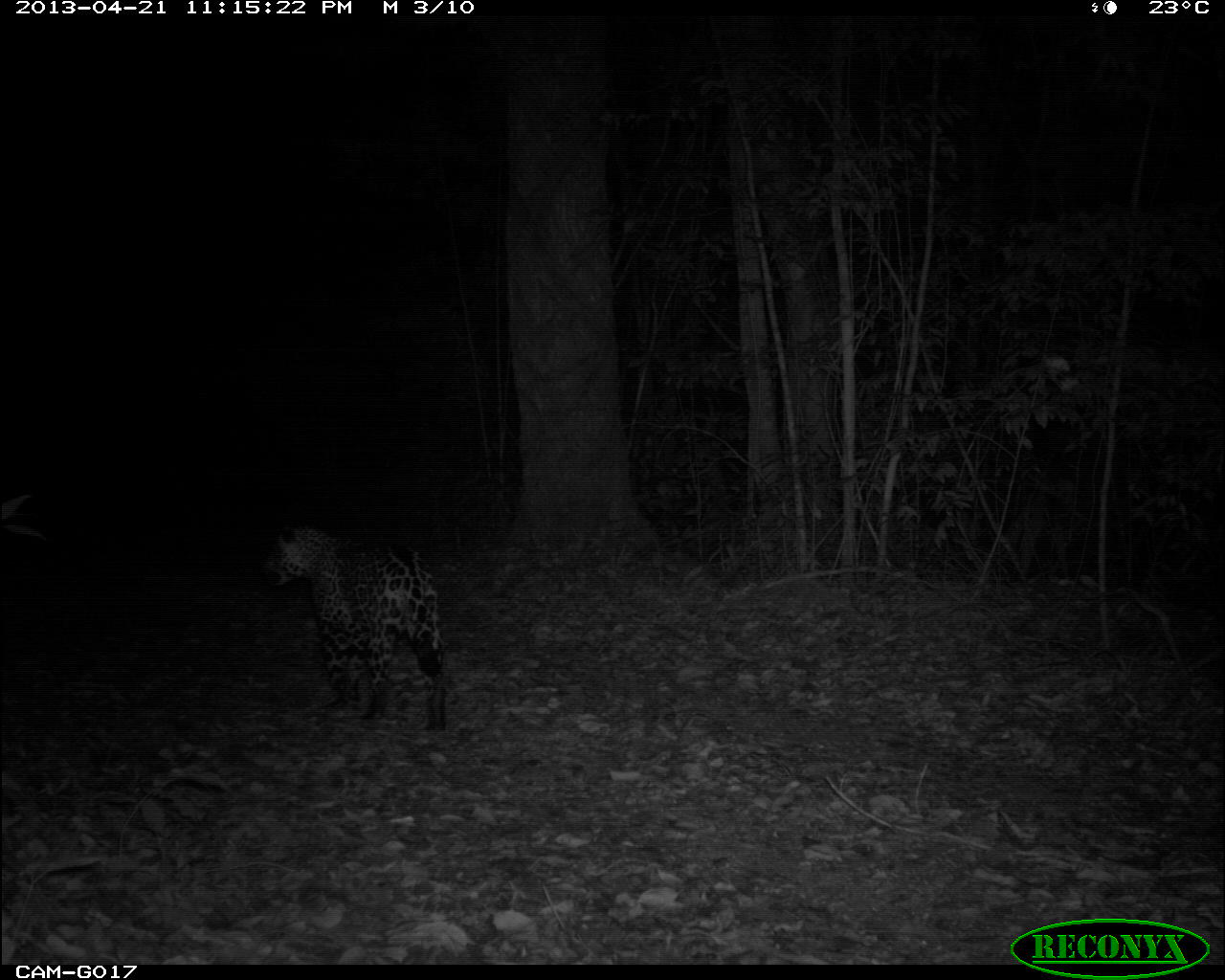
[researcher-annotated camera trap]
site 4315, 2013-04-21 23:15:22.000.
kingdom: Animalia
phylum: Chordata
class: Mammalia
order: Carnivora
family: Felidae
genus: Panthera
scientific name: Panthera onca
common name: jaguar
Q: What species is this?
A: Panthera onca (jaguar).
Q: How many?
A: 1.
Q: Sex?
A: Male.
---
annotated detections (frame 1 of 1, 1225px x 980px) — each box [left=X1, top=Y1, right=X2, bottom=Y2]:
panthera onca: [left=257, top=516, right=448, bottom=731]